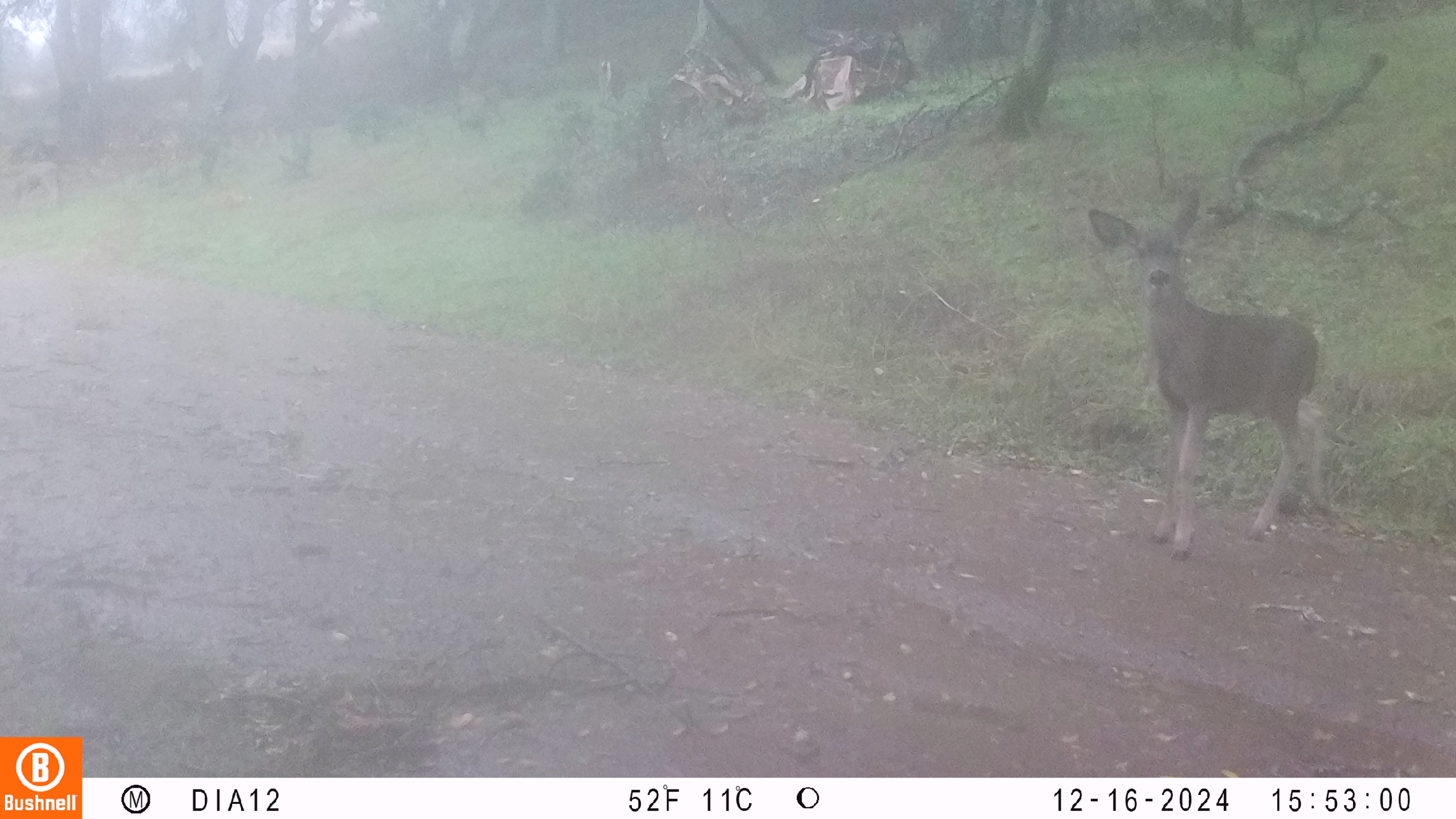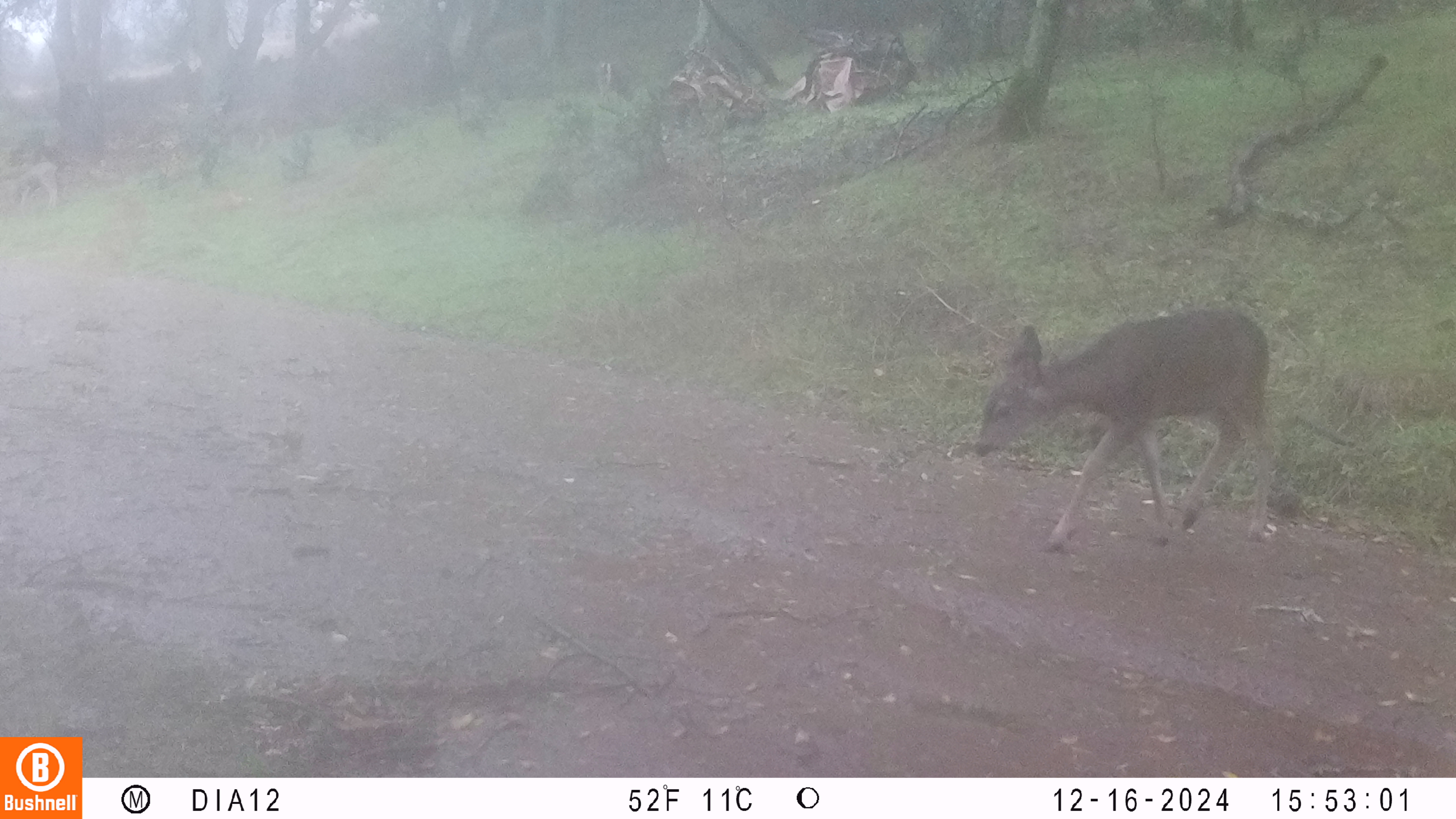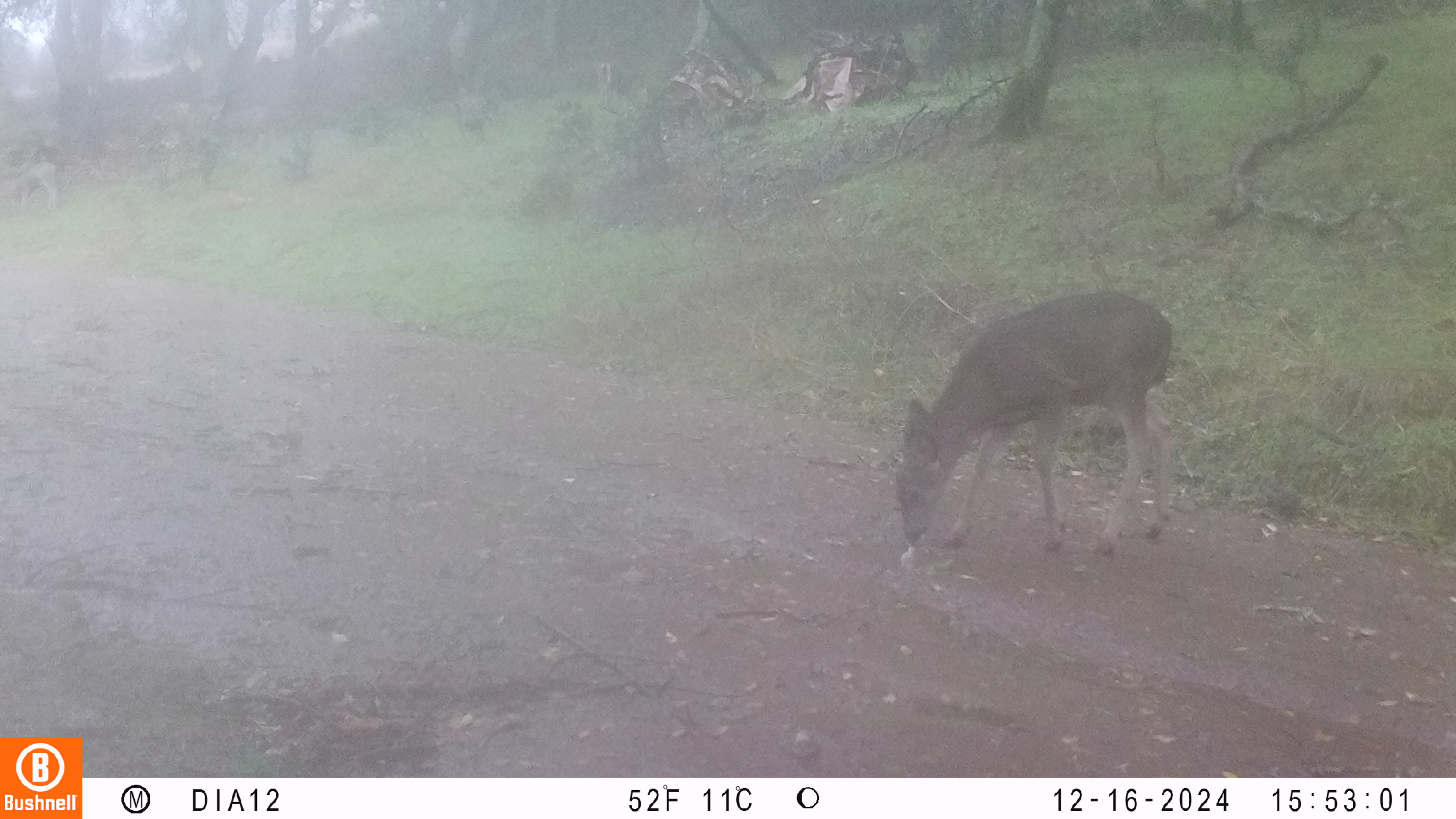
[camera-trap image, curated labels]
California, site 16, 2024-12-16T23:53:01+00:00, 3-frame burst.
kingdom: Animalia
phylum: Chordata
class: Mammalia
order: Artiodactyla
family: Cervidae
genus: Odocoileus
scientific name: Odocoileus hemionus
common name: mule deer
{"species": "mule deer (Odocoileus hemionus)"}